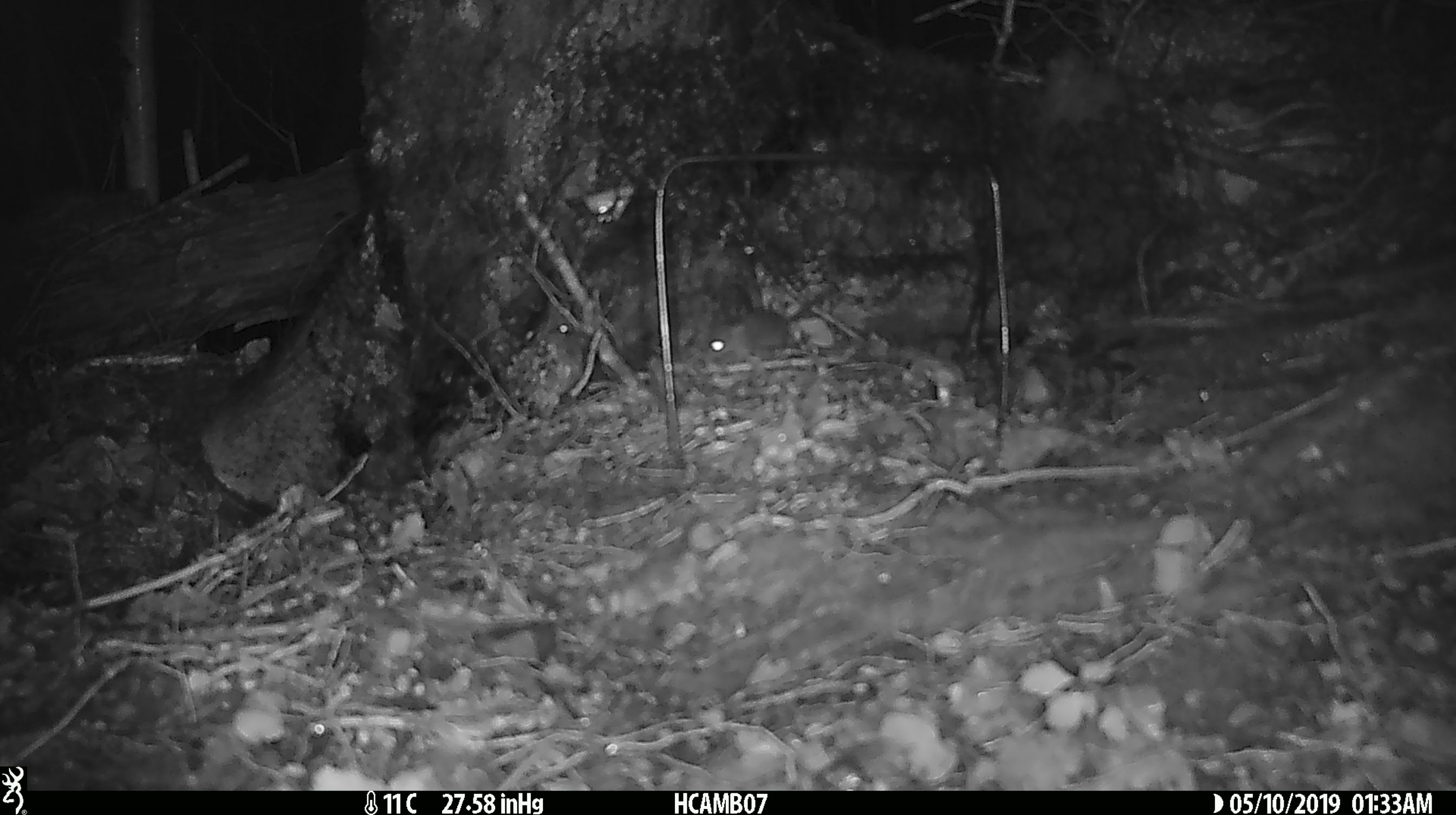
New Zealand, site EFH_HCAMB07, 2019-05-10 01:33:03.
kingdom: Animalia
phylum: Chordata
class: Mammalia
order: Rodentia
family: Muridae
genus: Mus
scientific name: Mus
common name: mouse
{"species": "mouse (Mus)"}